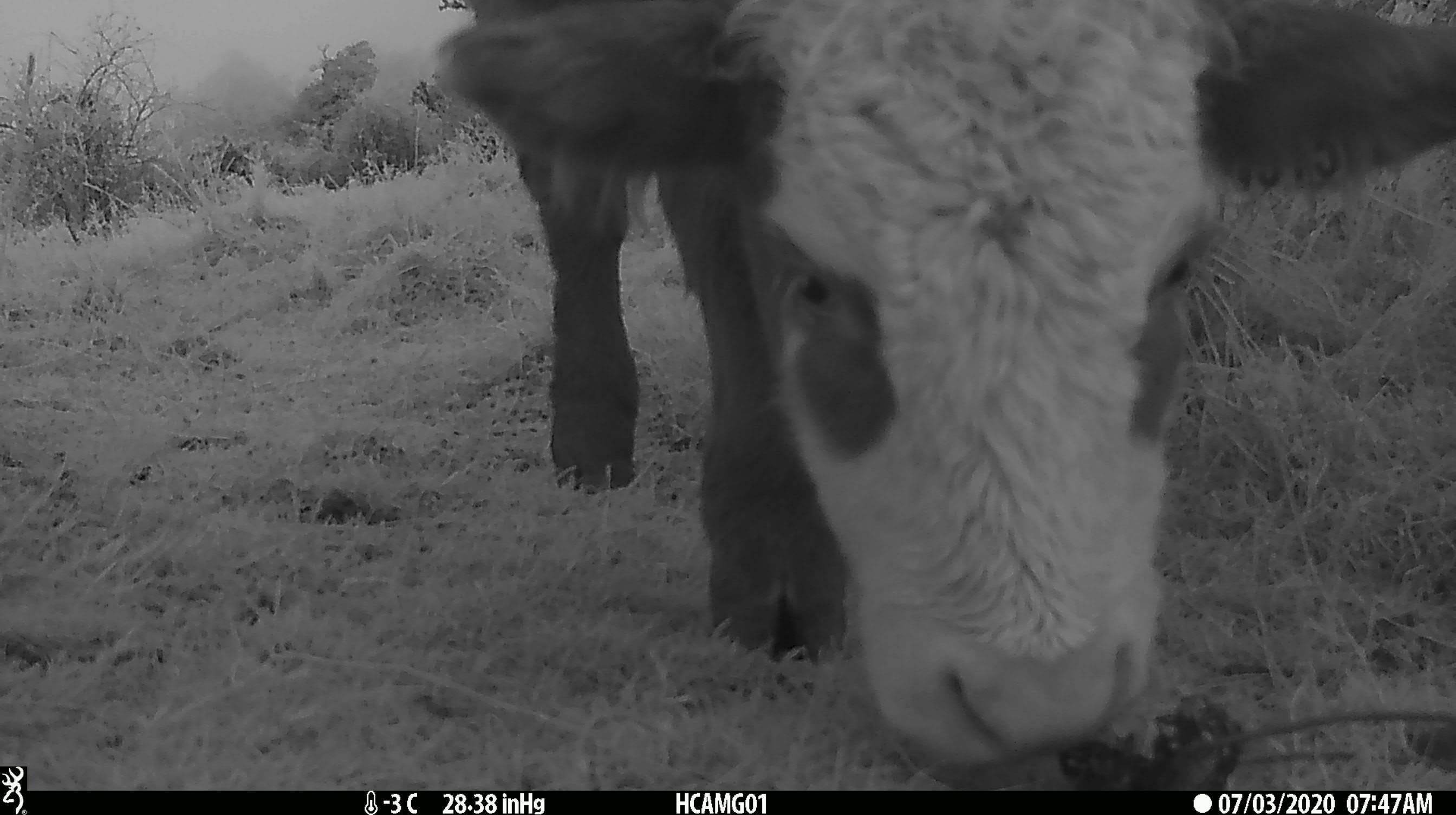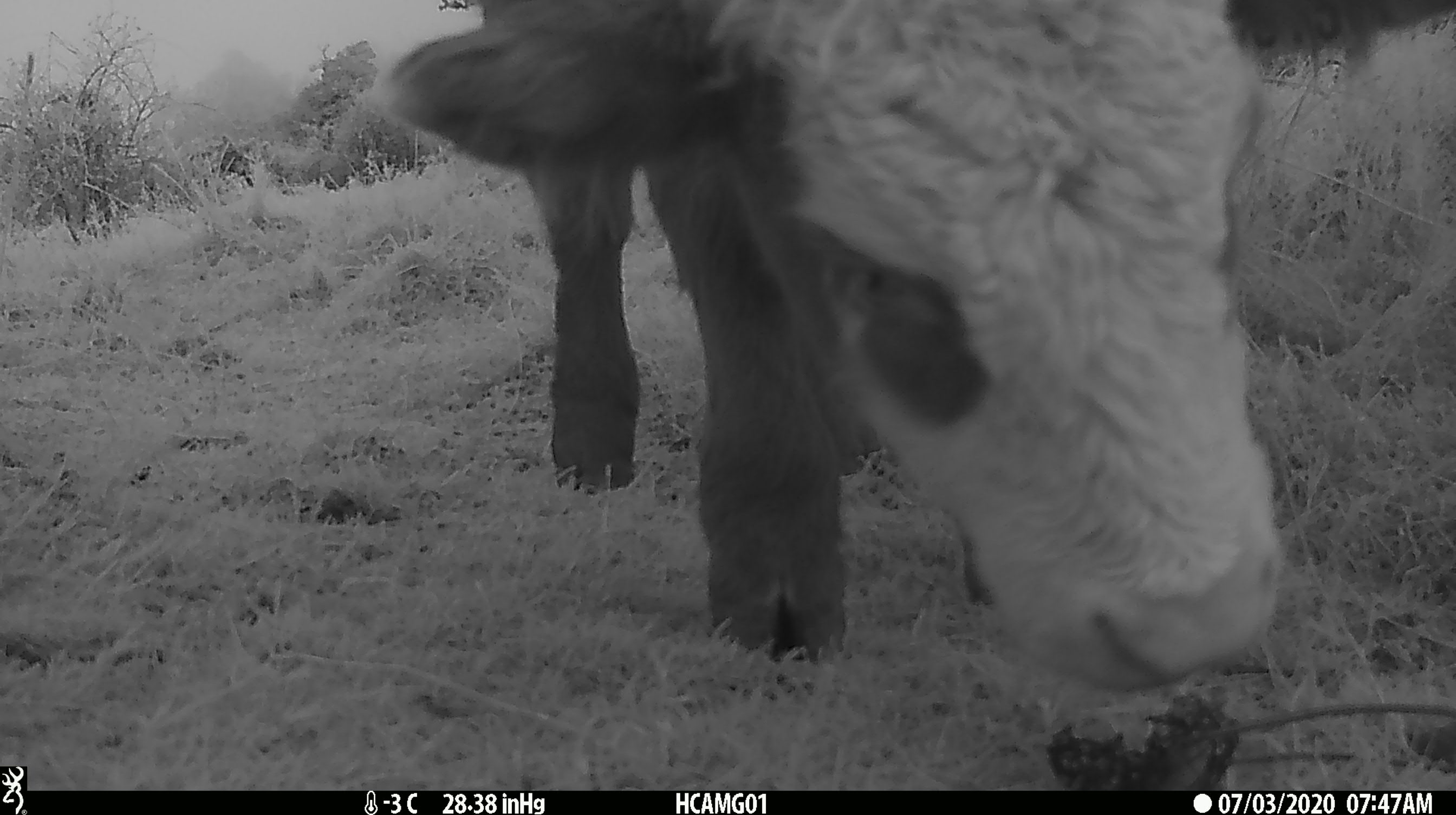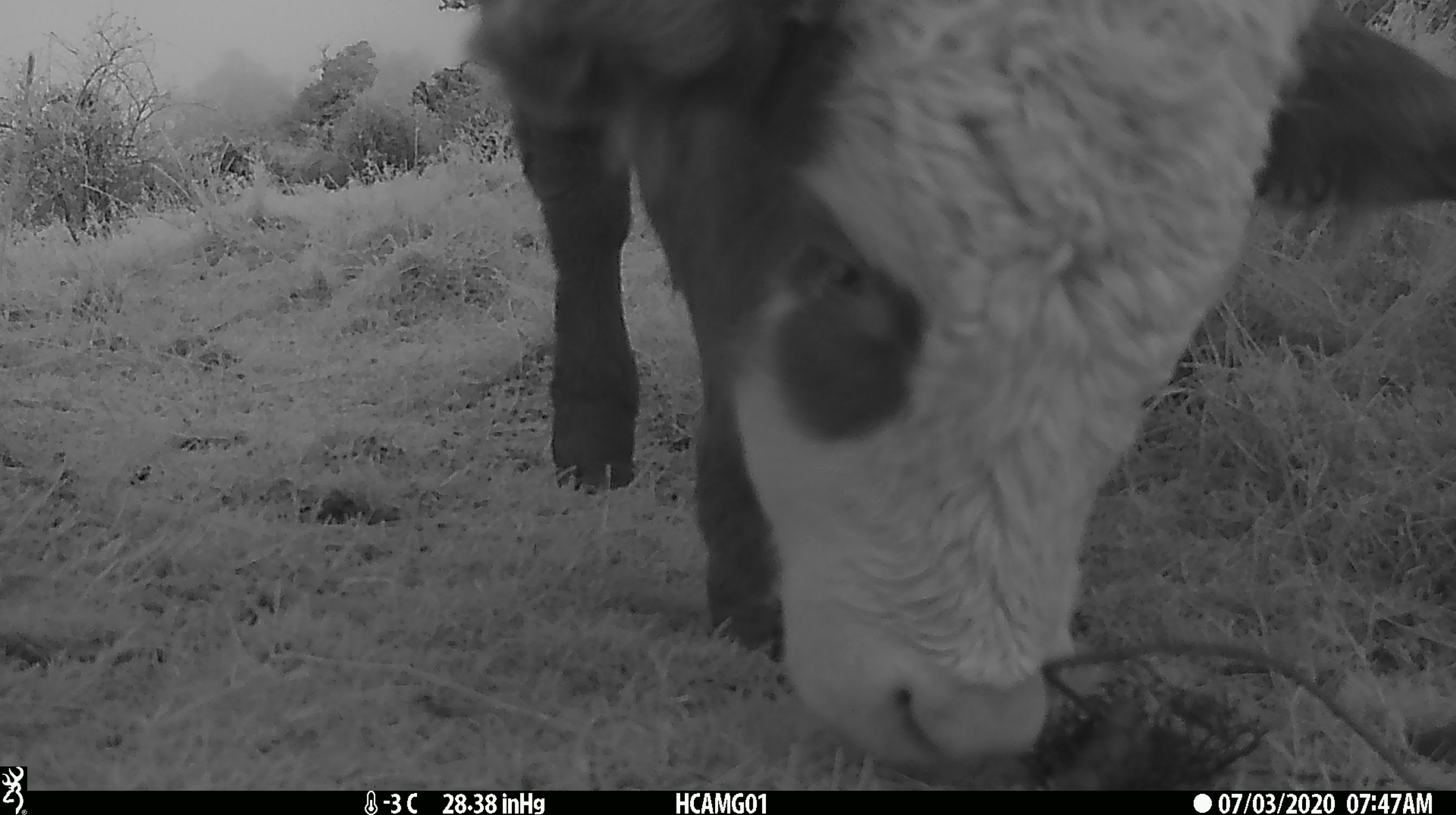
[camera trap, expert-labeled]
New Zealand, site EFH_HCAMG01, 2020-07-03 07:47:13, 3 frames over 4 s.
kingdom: Animalia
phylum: Chordata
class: Mammalia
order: Artiodactyla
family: Bovidae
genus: Bos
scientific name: Bos taurus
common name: domestic cow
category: cow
Cow (domestic cow) (Bos taurus).